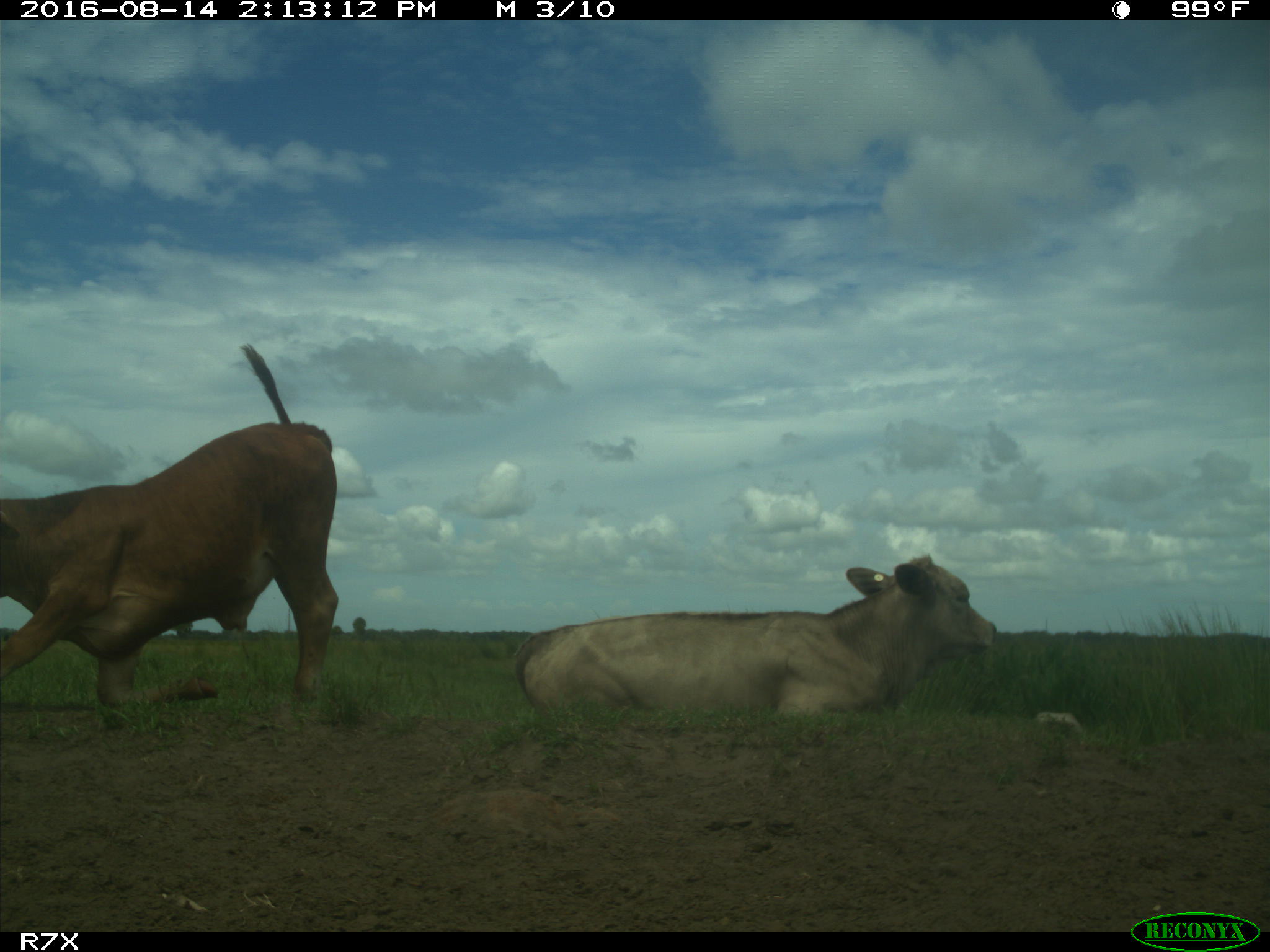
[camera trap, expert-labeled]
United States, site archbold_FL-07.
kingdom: Animalia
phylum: Chordata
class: Mammalia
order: Artiodactyla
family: Bovidae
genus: Bos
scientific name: Bos taurus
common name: domestic cow